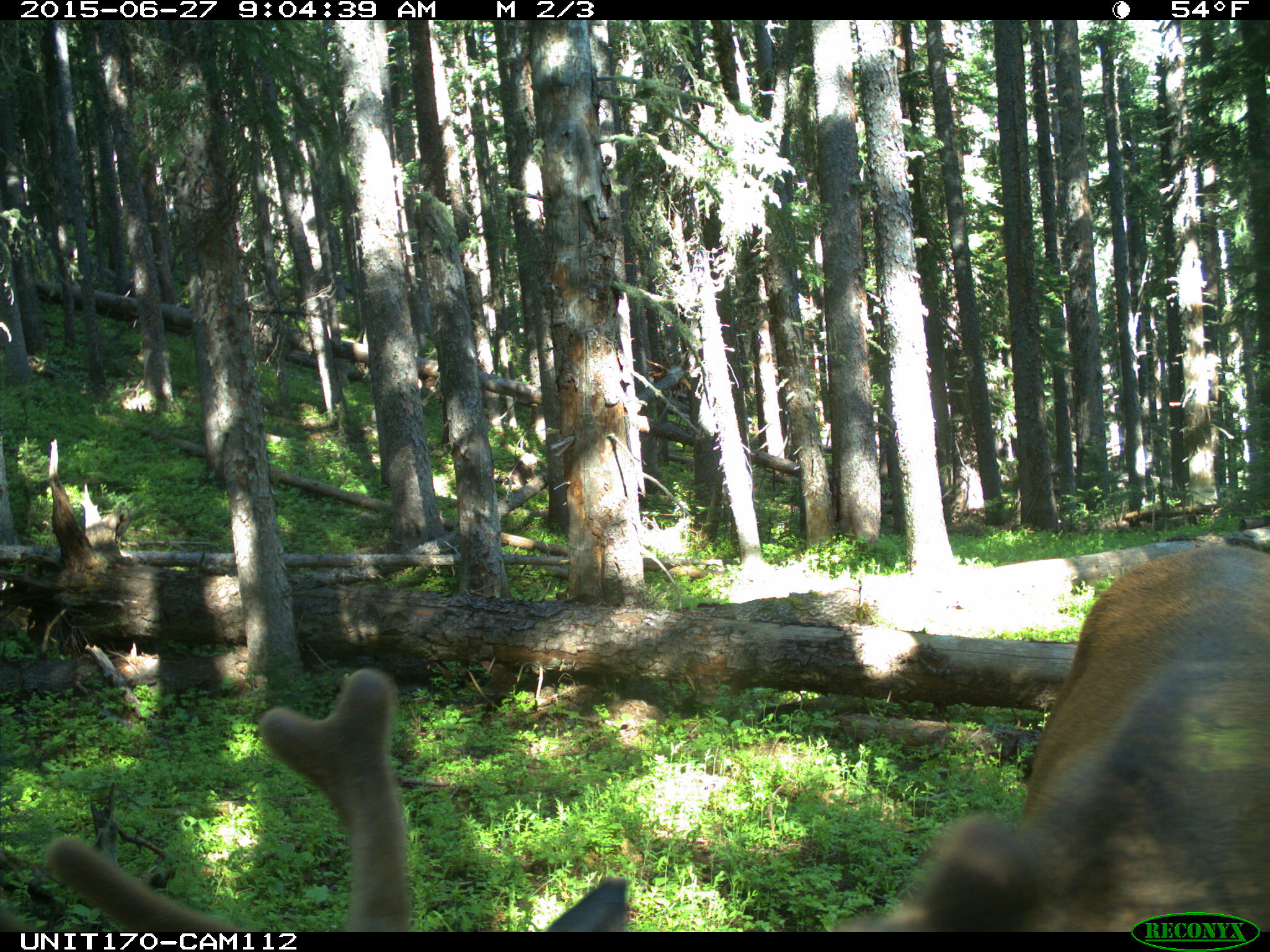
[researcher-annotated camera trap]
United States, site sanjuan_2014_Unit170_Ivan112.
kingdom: Animalia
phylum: Chordata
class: Mammalia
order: Artiodactyla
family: Cervidae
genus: Cervus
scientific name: Cervus elaphus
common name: red deer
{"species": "Cervus elaphus (red deer)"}